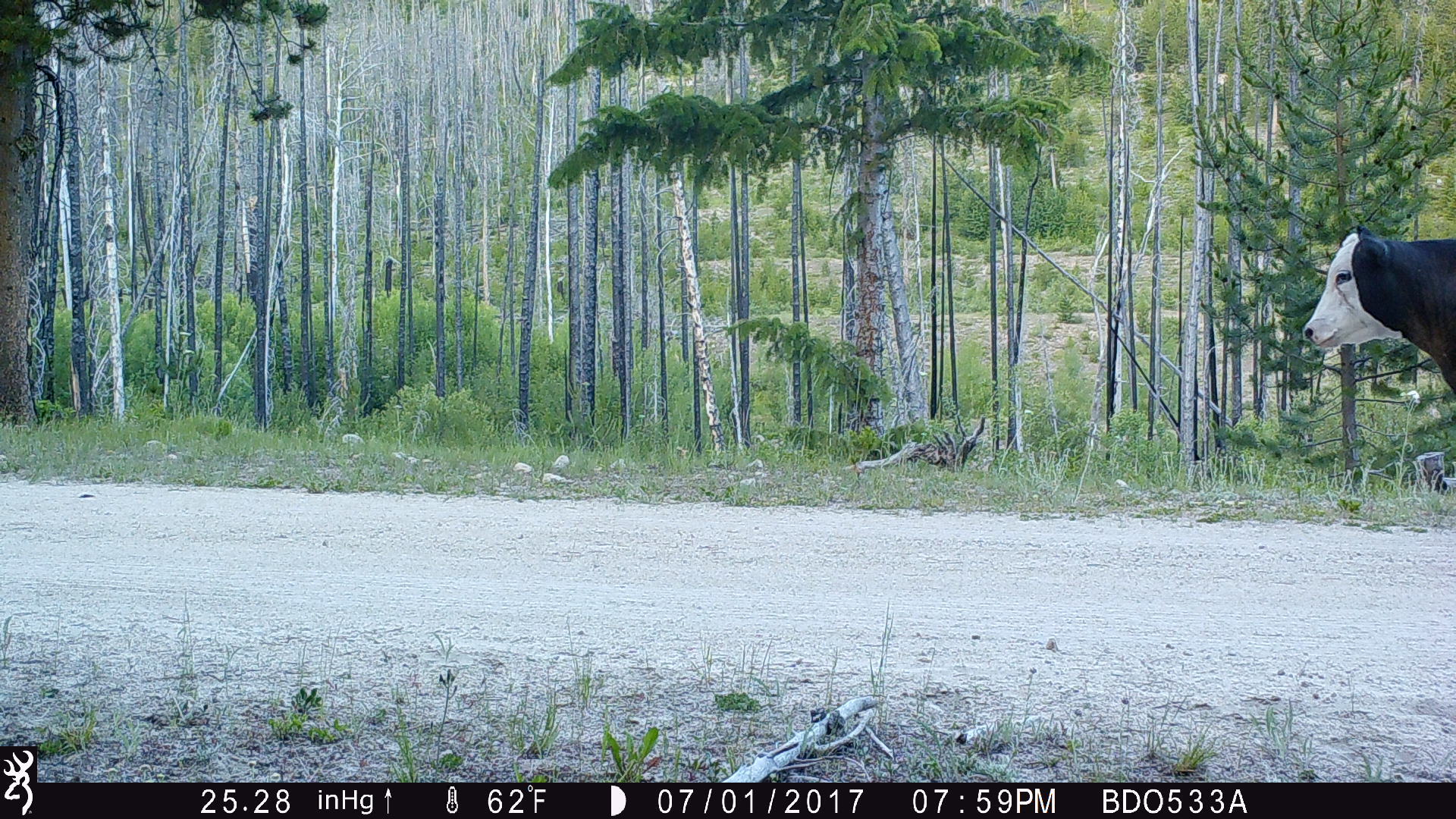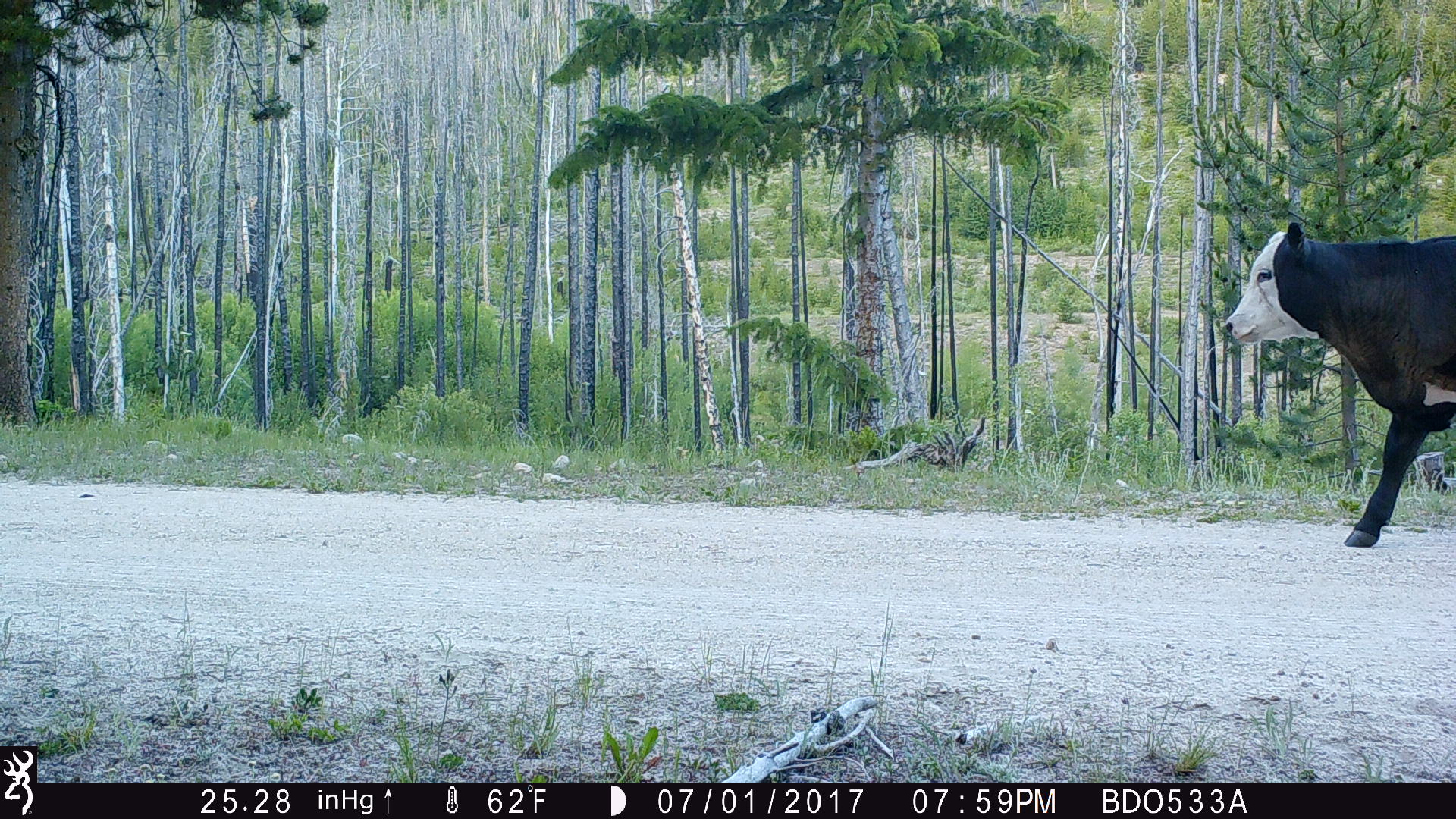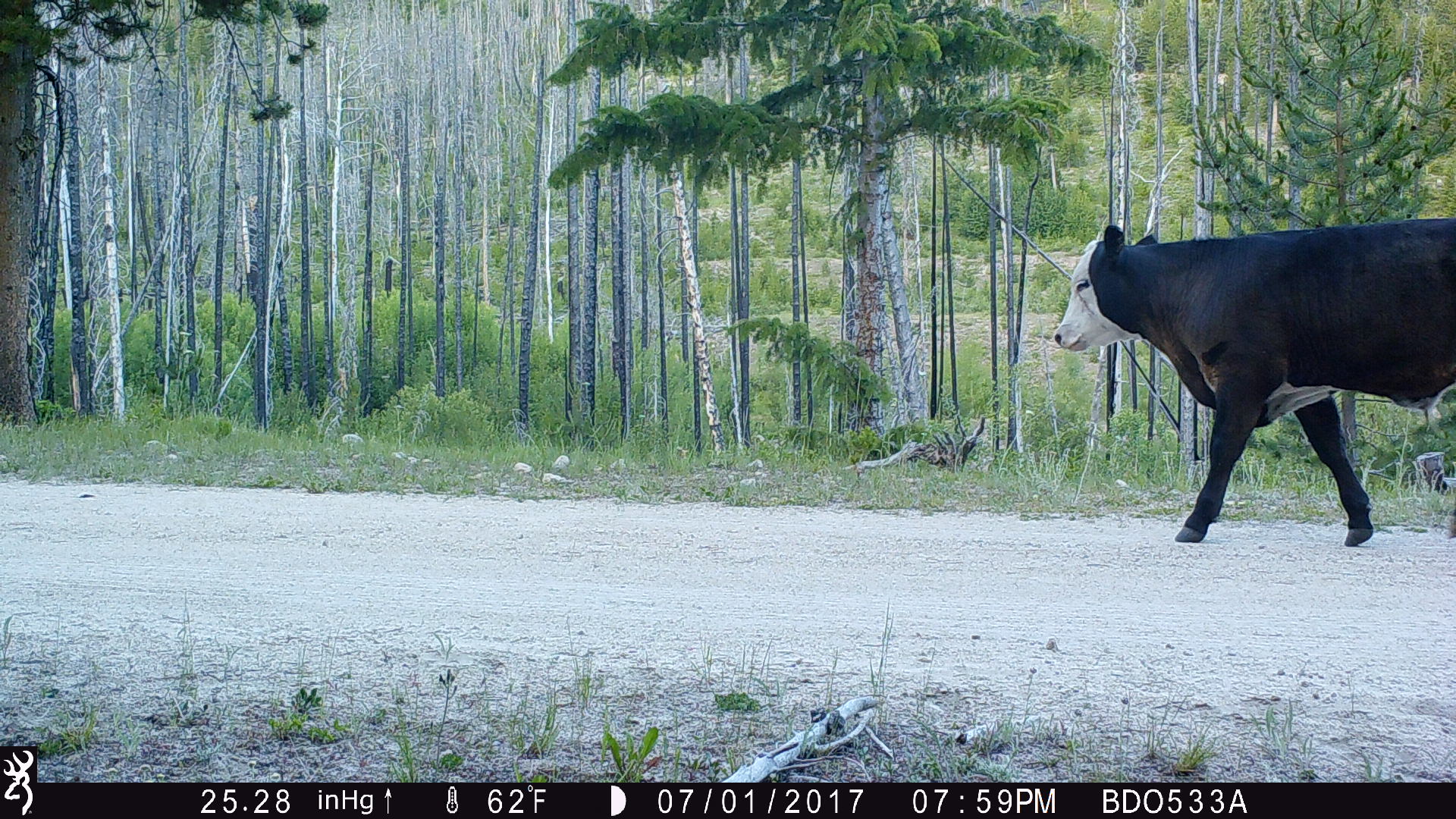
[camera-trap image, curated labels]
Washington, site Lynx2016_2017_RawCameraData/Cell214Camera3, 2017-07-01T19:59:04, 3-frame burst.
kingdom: Animalia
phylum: Chordata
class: Mammalia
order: Artiodactyla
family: Bovidae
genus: Bos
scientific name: Bos taurus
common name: domestic cattle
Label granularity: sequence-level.